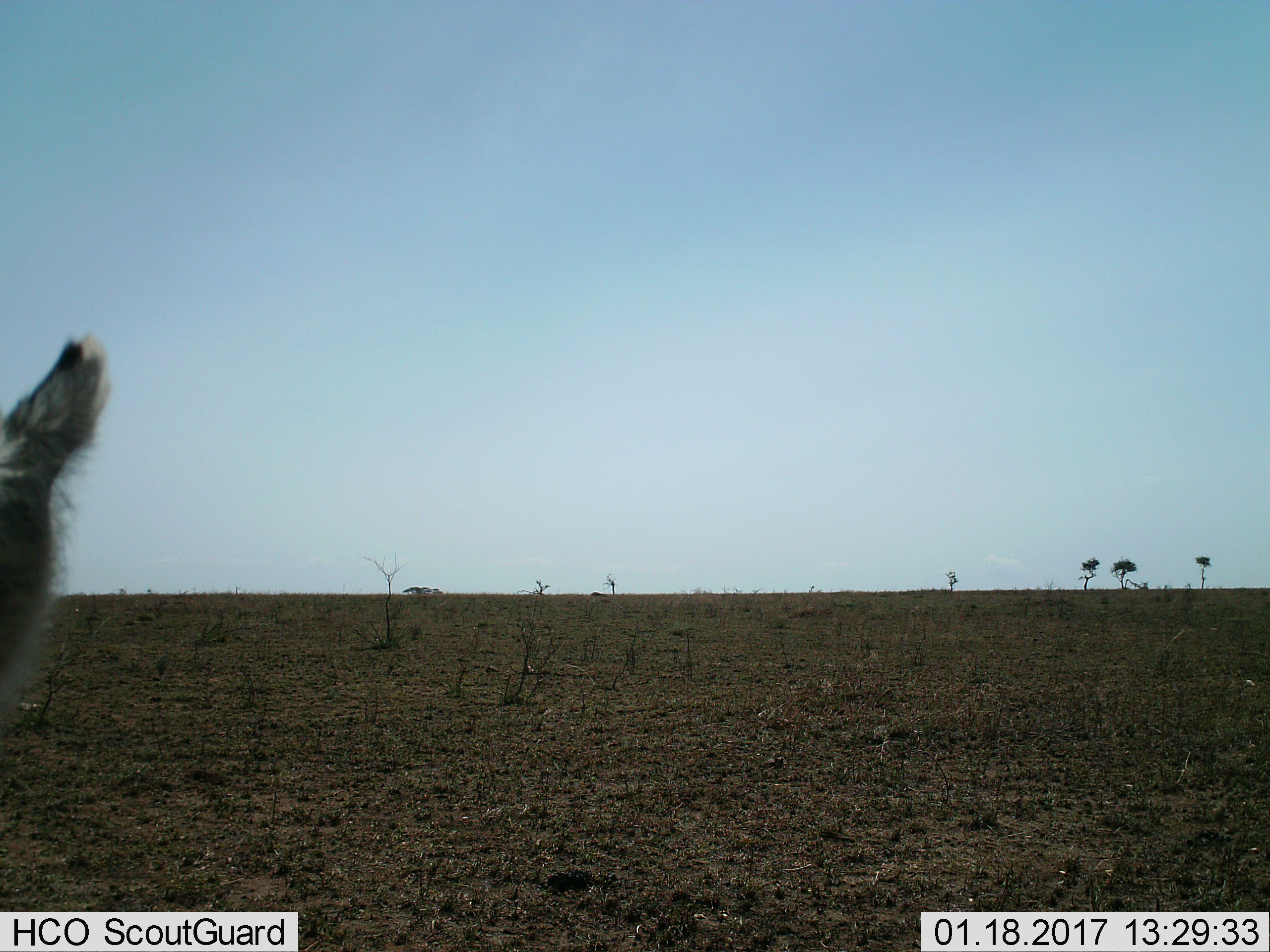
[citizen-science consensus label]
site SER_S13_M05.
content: unidentified animal